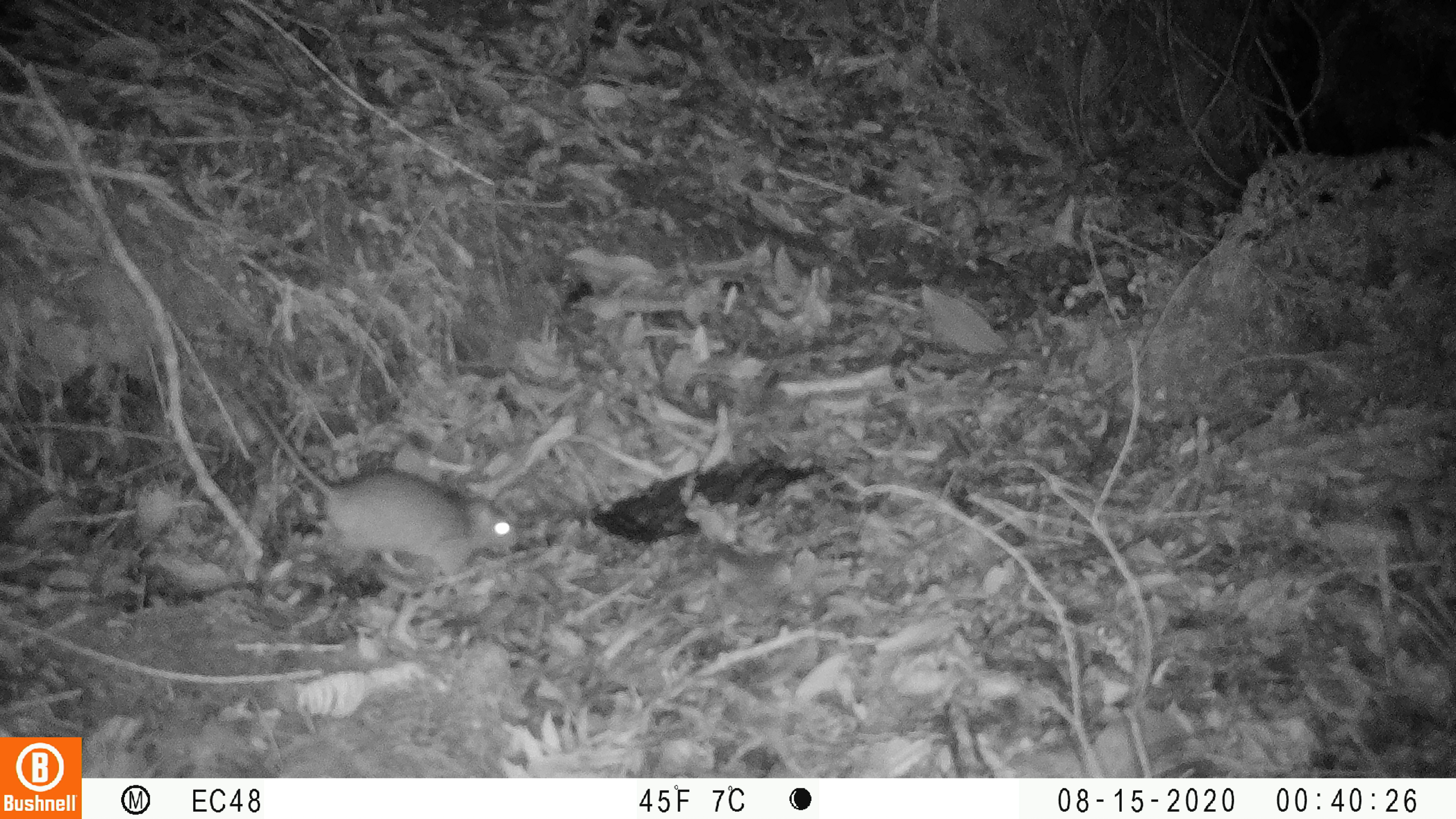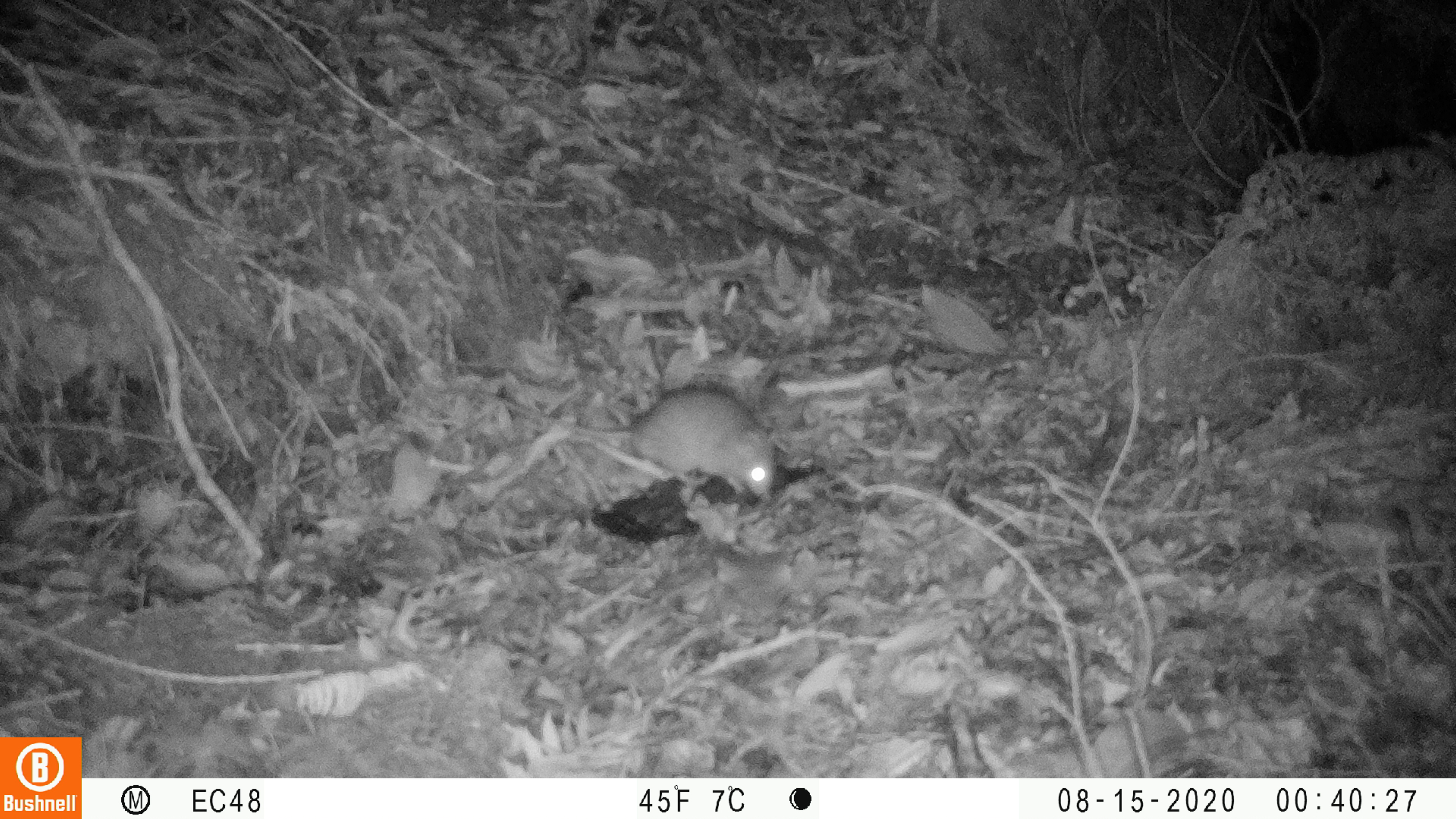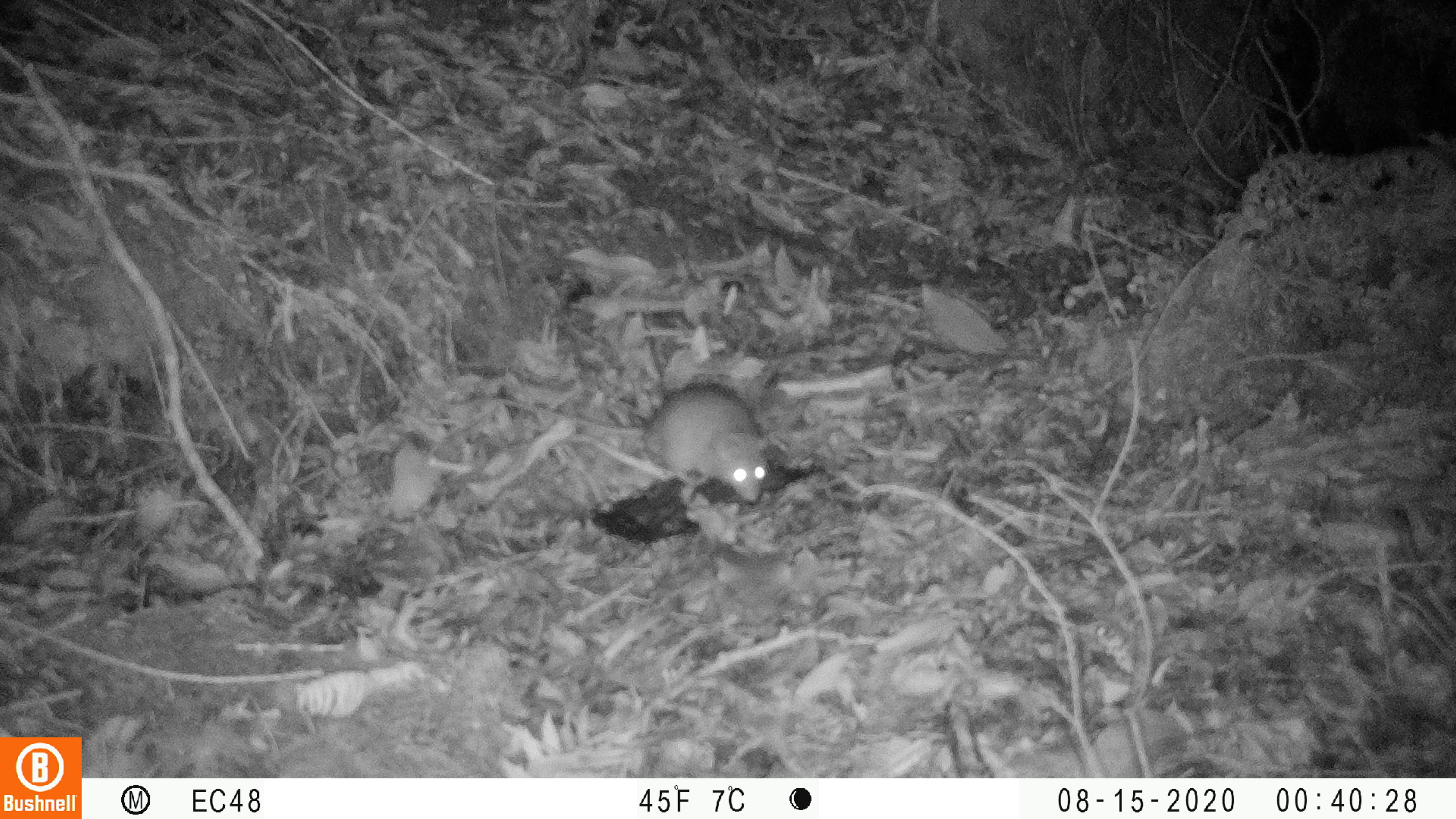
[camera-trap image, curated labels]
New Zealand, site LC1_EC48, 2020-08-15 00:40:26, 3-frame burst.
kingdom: Animalia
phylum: Chordata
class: Mammalia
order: Rodentia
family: Muridae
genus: Rattus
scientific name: Rattus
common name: rat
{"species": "rat (Rattus)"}